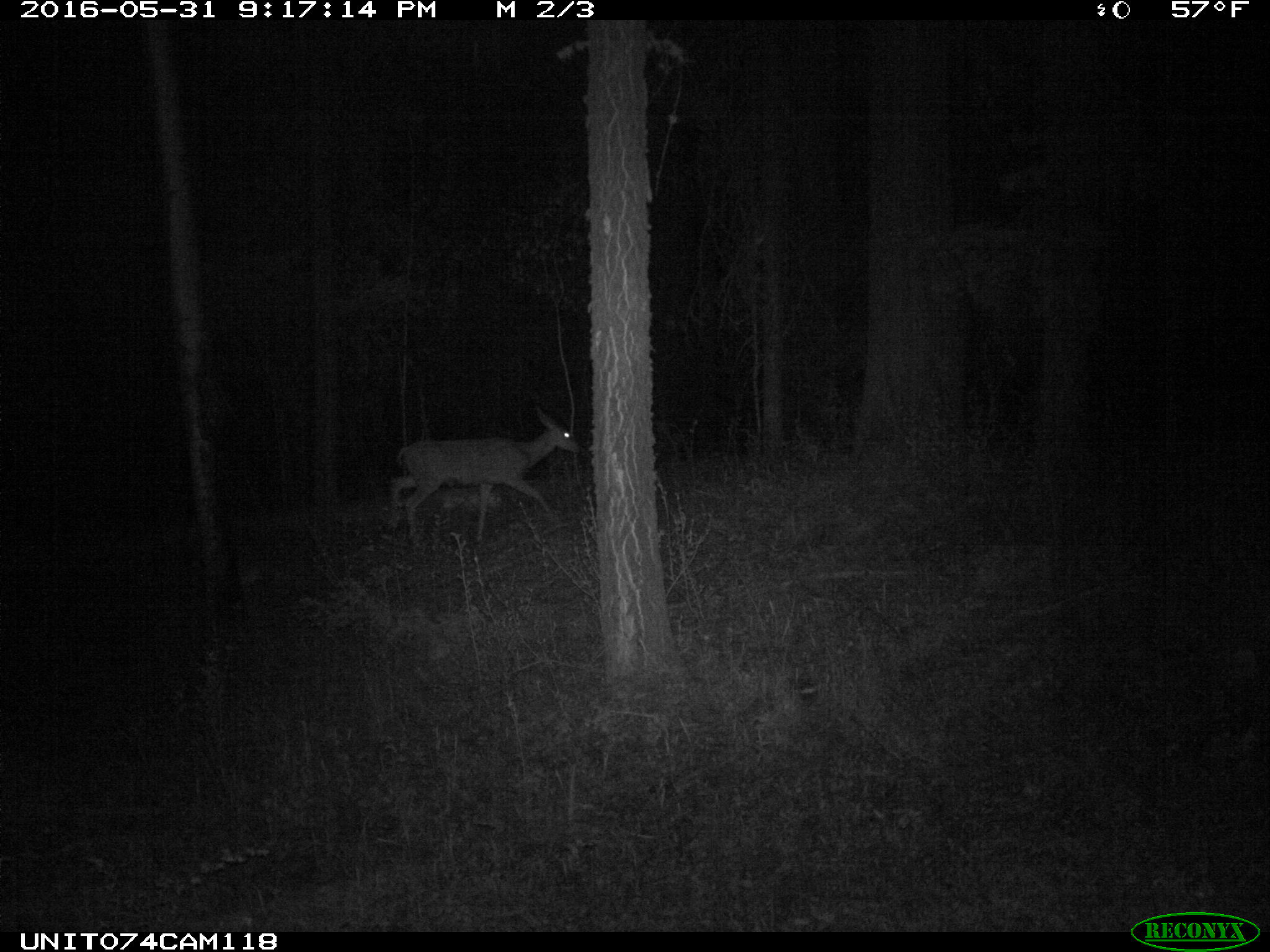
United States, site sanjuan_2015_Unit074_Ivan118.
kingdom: Animalia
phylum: Chordata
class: Mammalia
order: Artiodactyla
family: Cervidae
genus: Odocoileus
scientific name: Odocoileus hemionus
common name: mule deer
Odocoileus hemionus (mule deer).